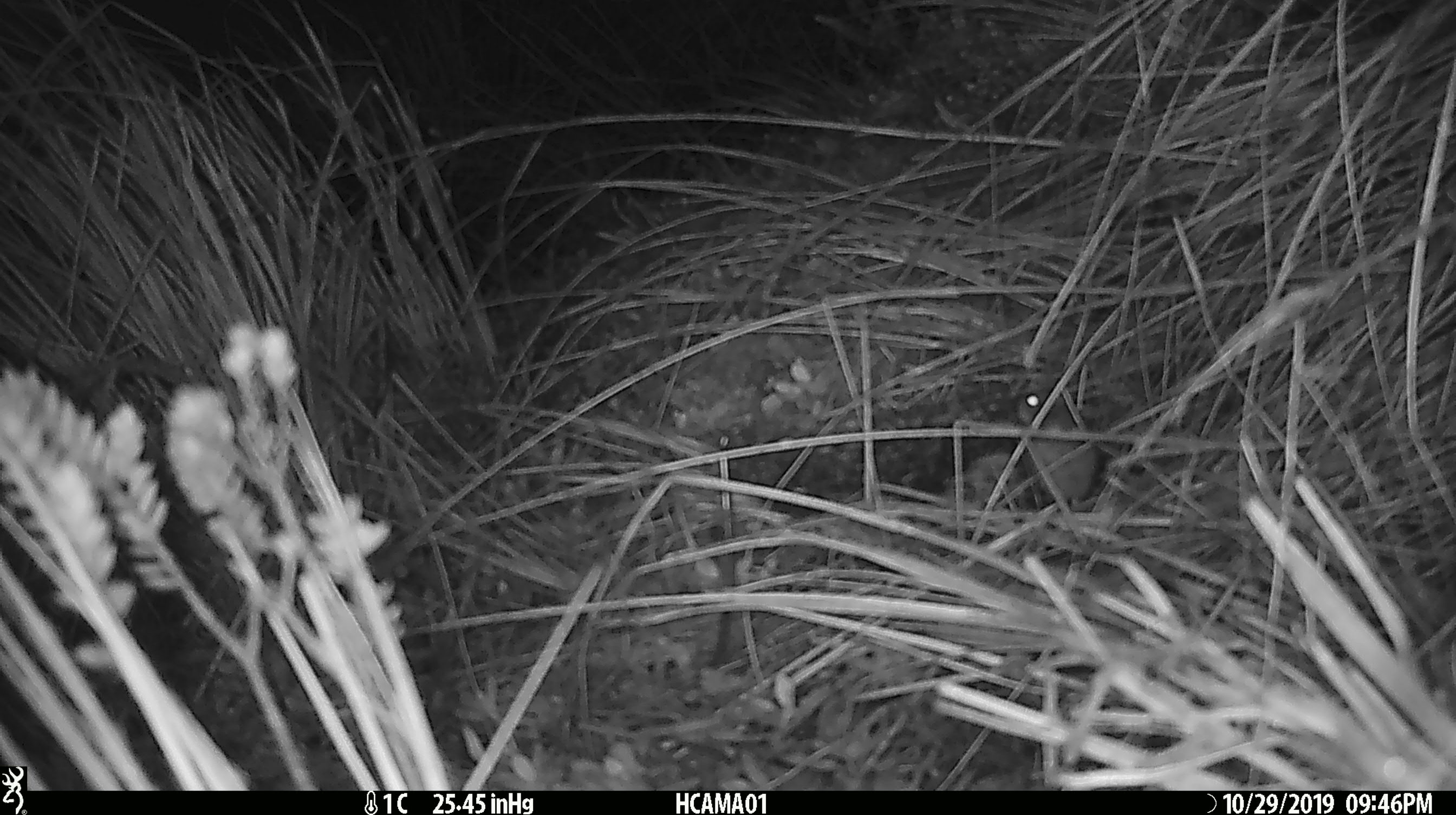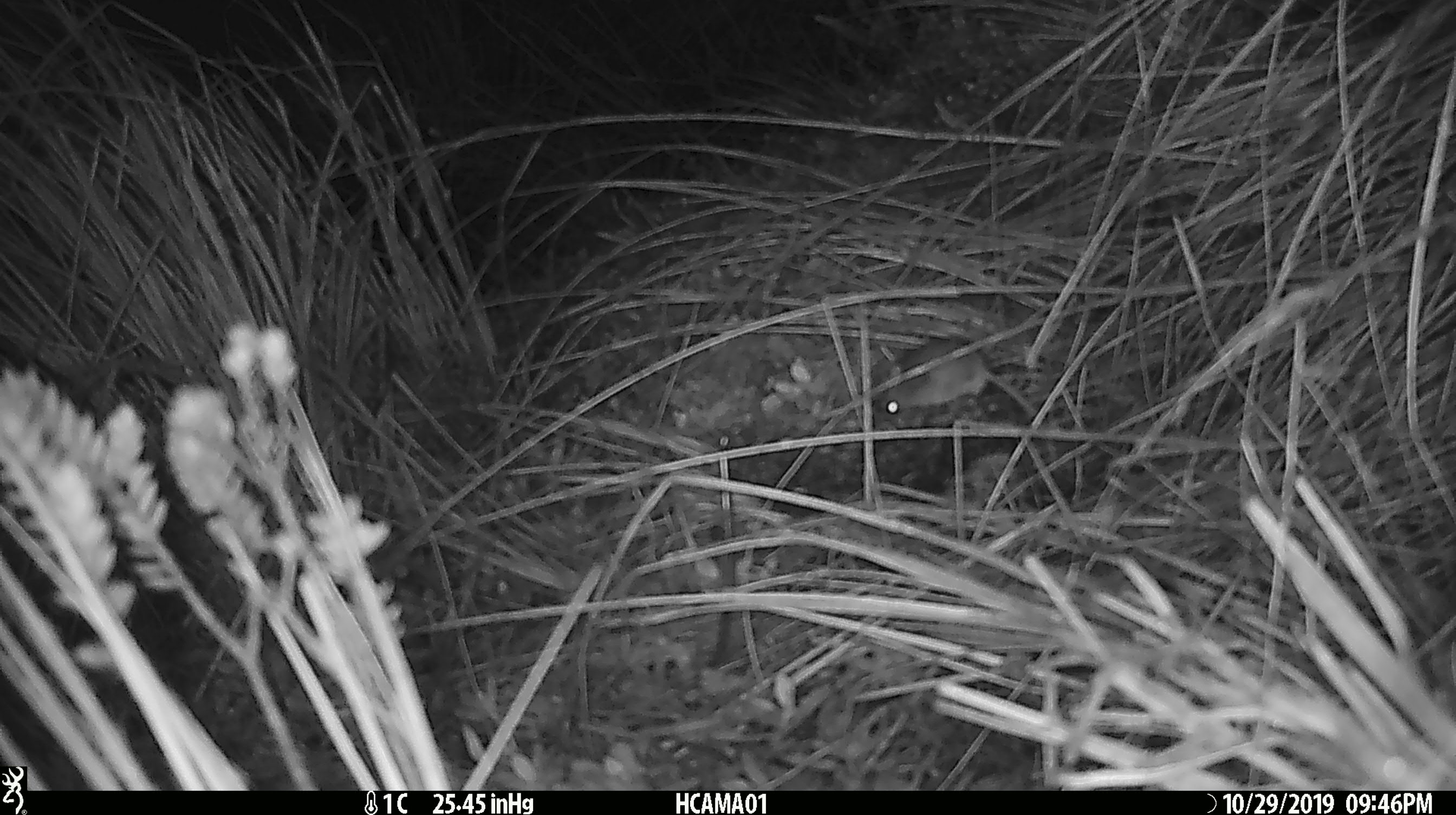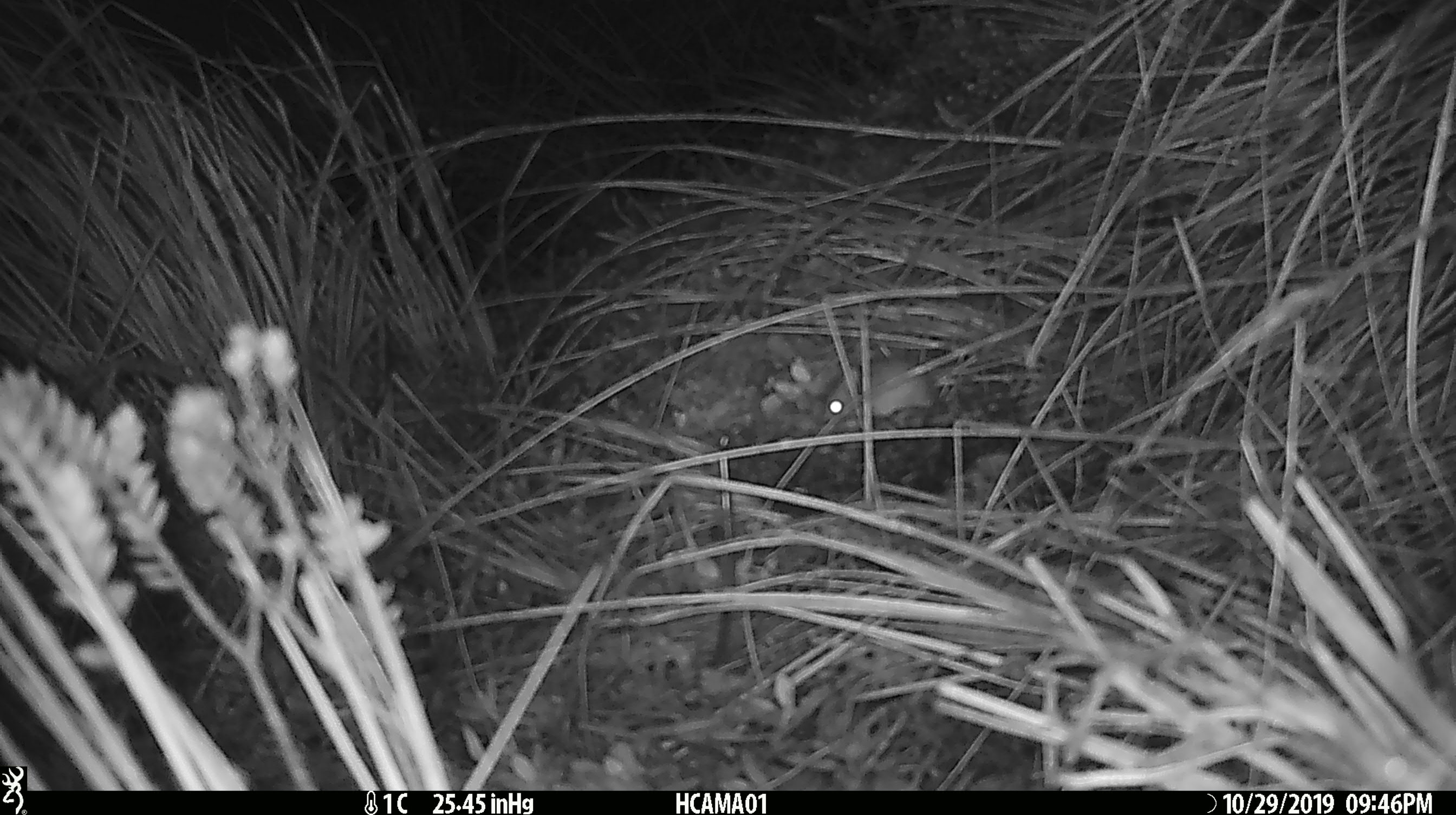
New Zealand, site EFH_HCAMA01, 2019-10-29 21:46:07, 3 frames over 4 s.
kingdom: Animalia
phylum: Chordata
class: Mammalia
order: Rodentia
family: Muridae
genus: Mus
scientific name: Mus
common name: mouse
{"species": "mouse (Mus)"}